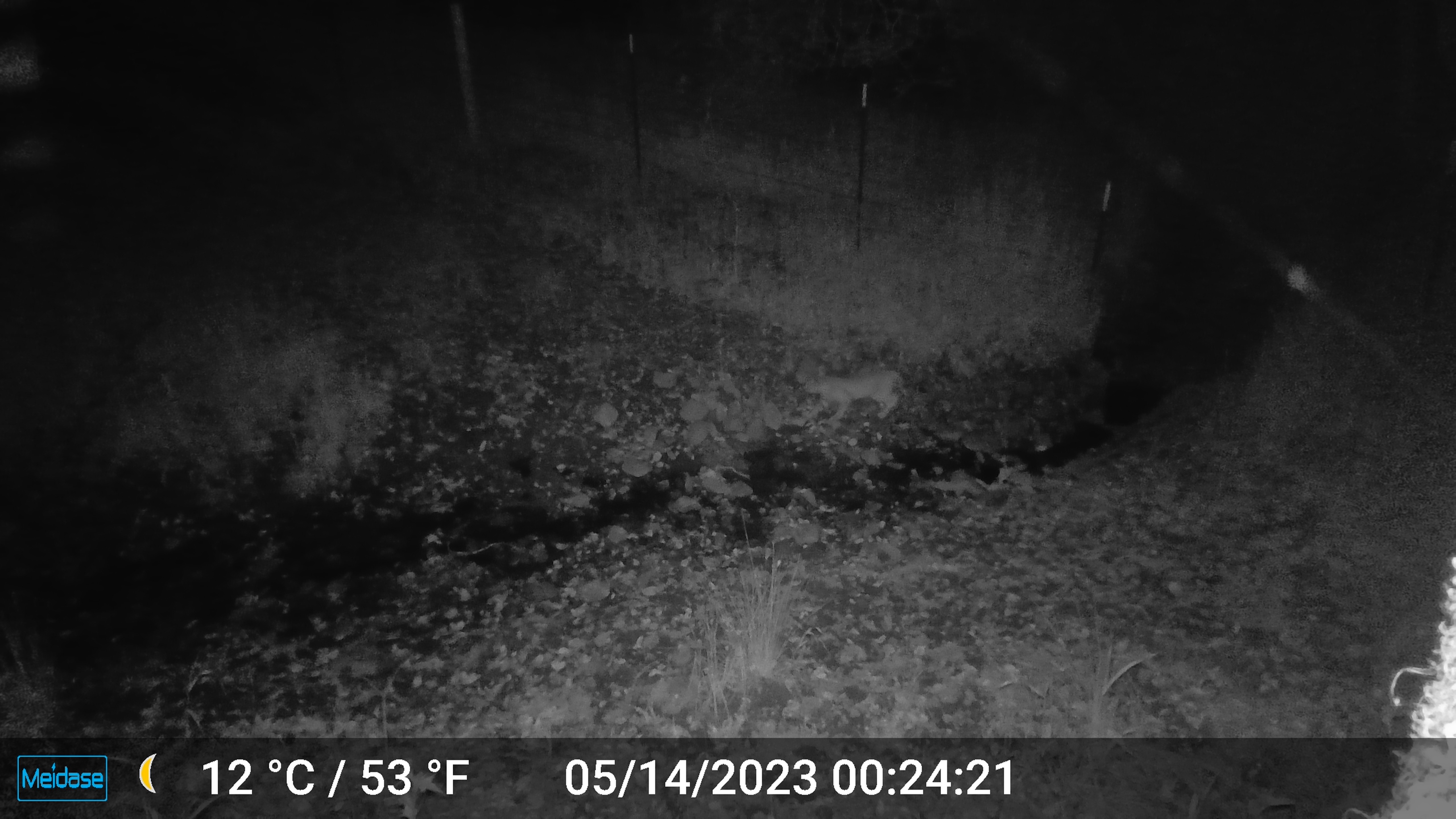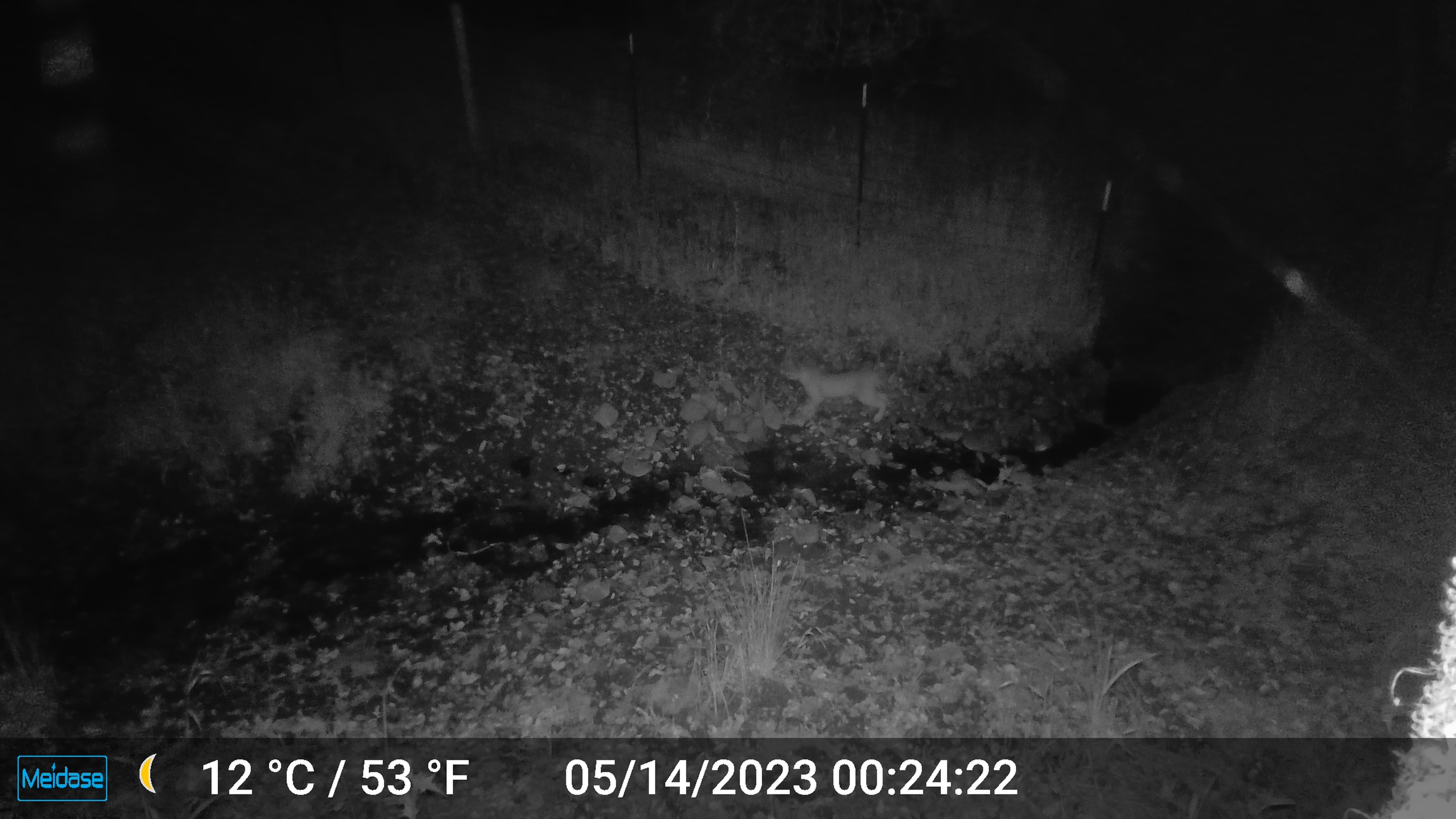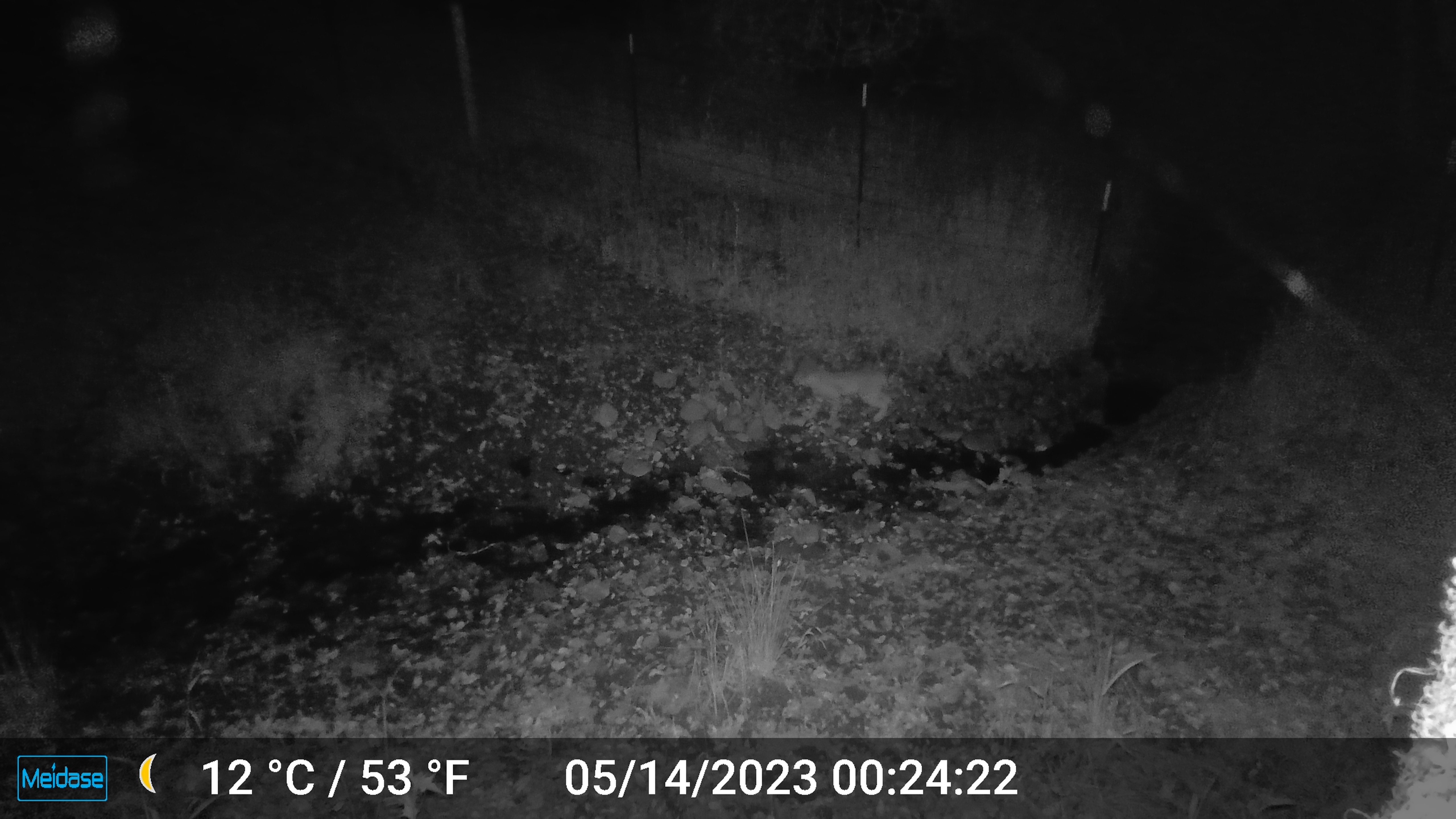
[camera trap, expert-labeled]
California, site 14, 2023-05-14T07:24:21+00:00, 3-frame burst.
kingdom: Animalia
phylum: Chordata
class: Mammalia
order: Carnivora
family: Felidae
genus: Lynx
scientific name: Lynx rufus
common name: bobcat